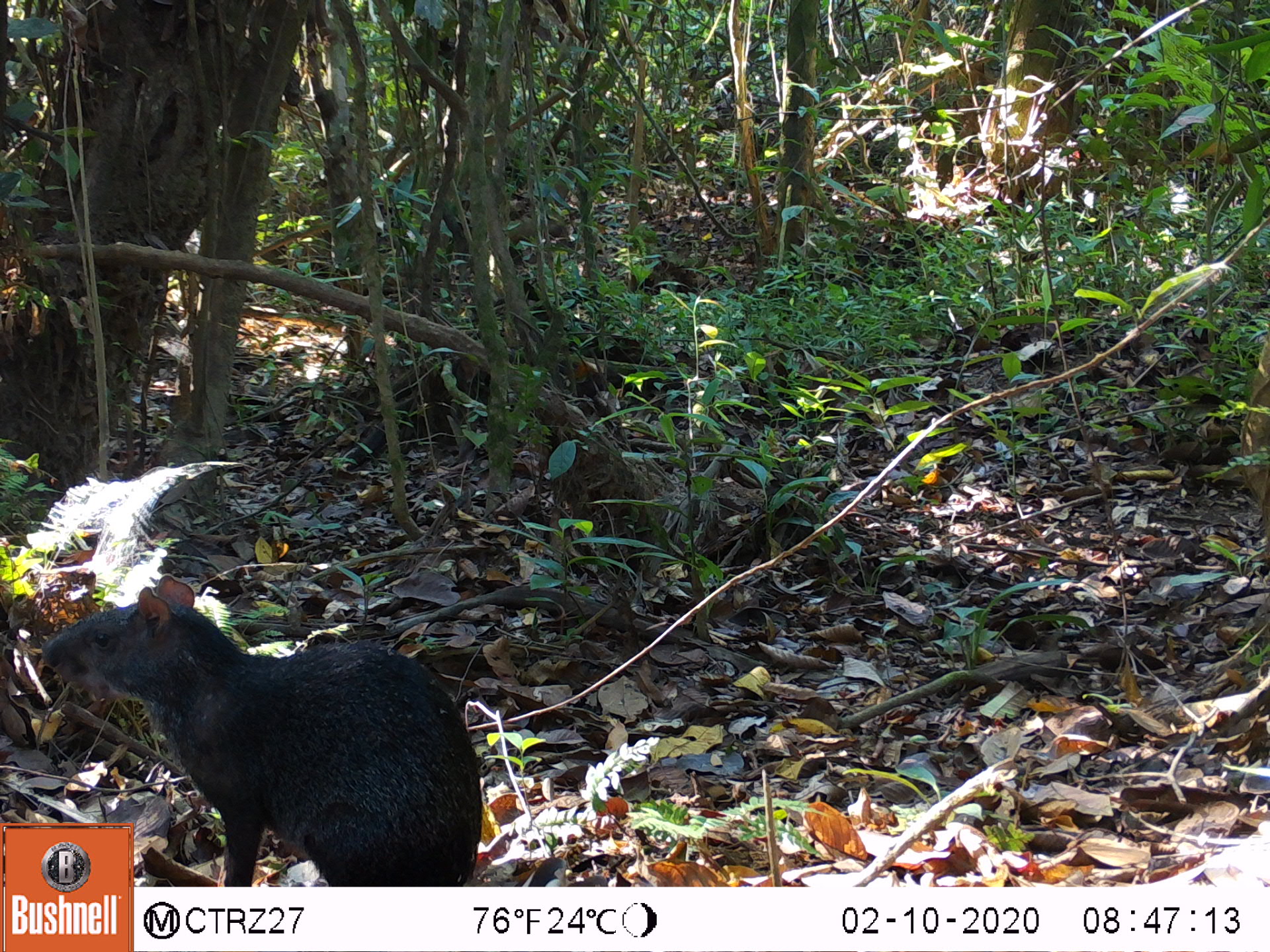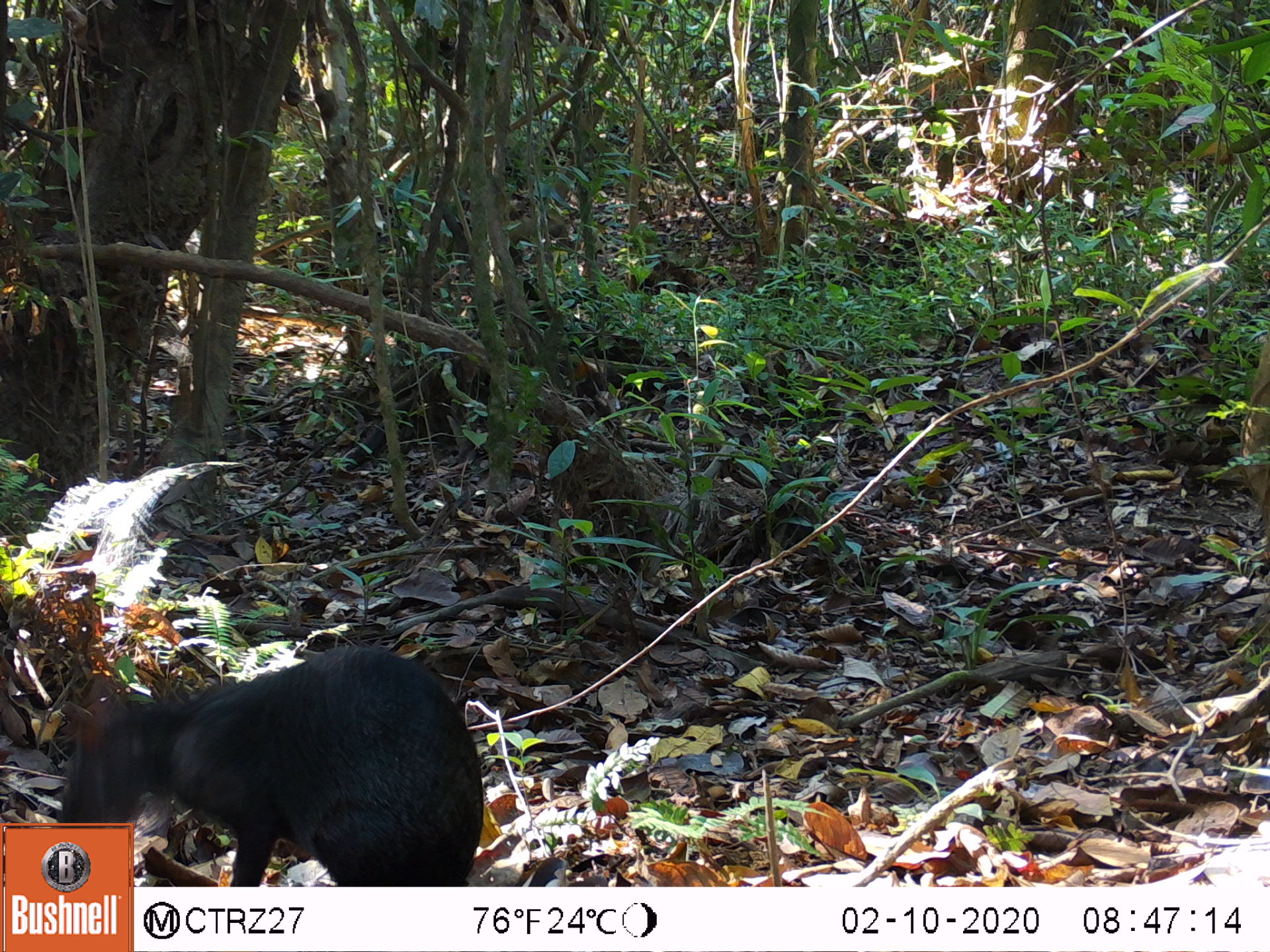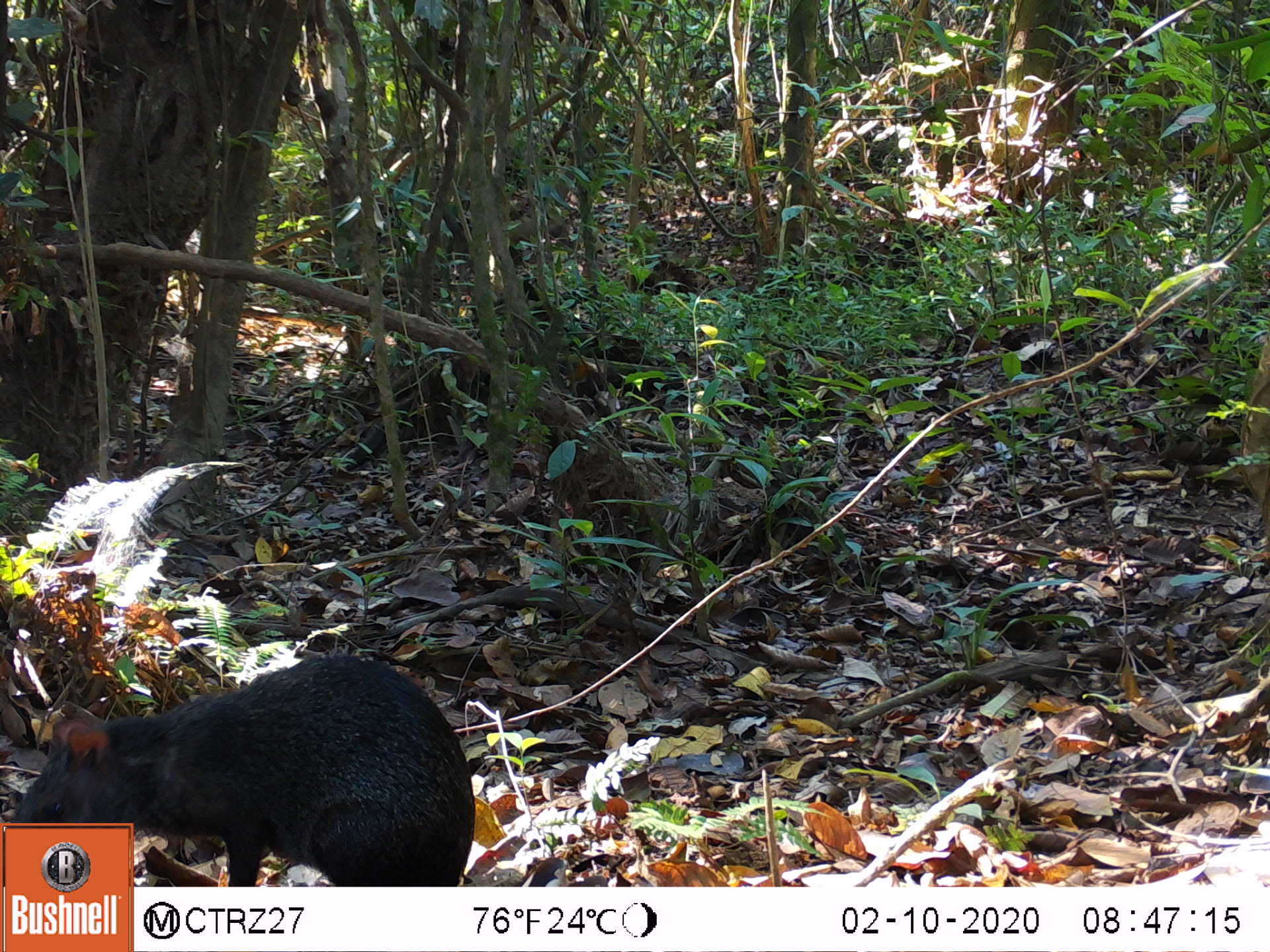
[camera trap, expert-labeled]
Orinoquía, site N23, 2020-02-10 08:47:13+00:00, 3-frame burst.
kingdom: Animalia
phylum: Chordata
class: Mammalia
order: Rodentia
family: Dasyproctidae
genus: Dasyprocta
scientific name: Dasyprocta fuliginosa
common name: black agouti